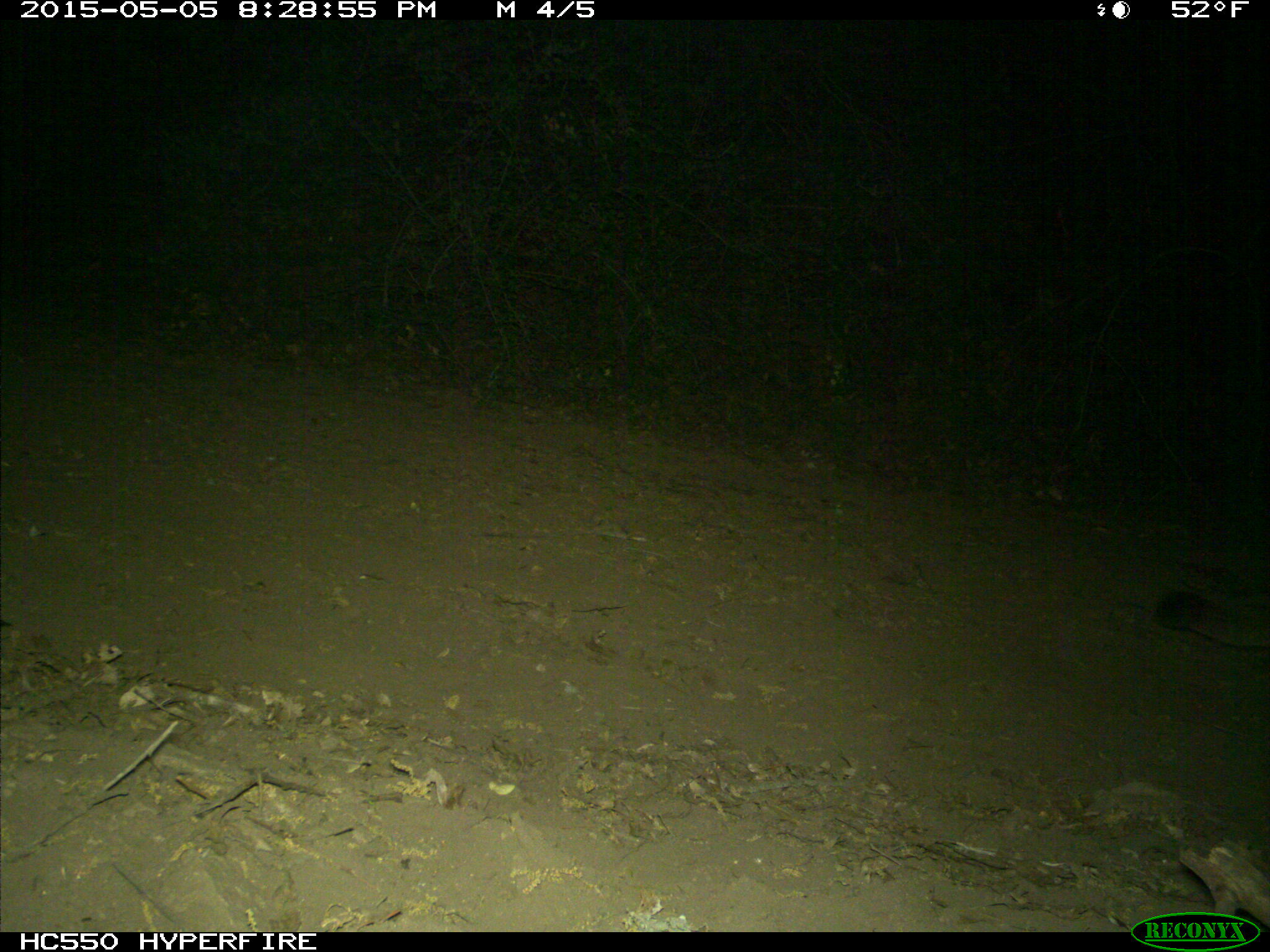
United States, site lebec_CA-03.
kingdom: Animalia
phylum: Chordata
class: Mammalia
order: Carnivora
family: Felidae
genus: Puma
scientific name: Puma concolor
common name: mountain lion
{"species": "Puma concolor (mountain lion)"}